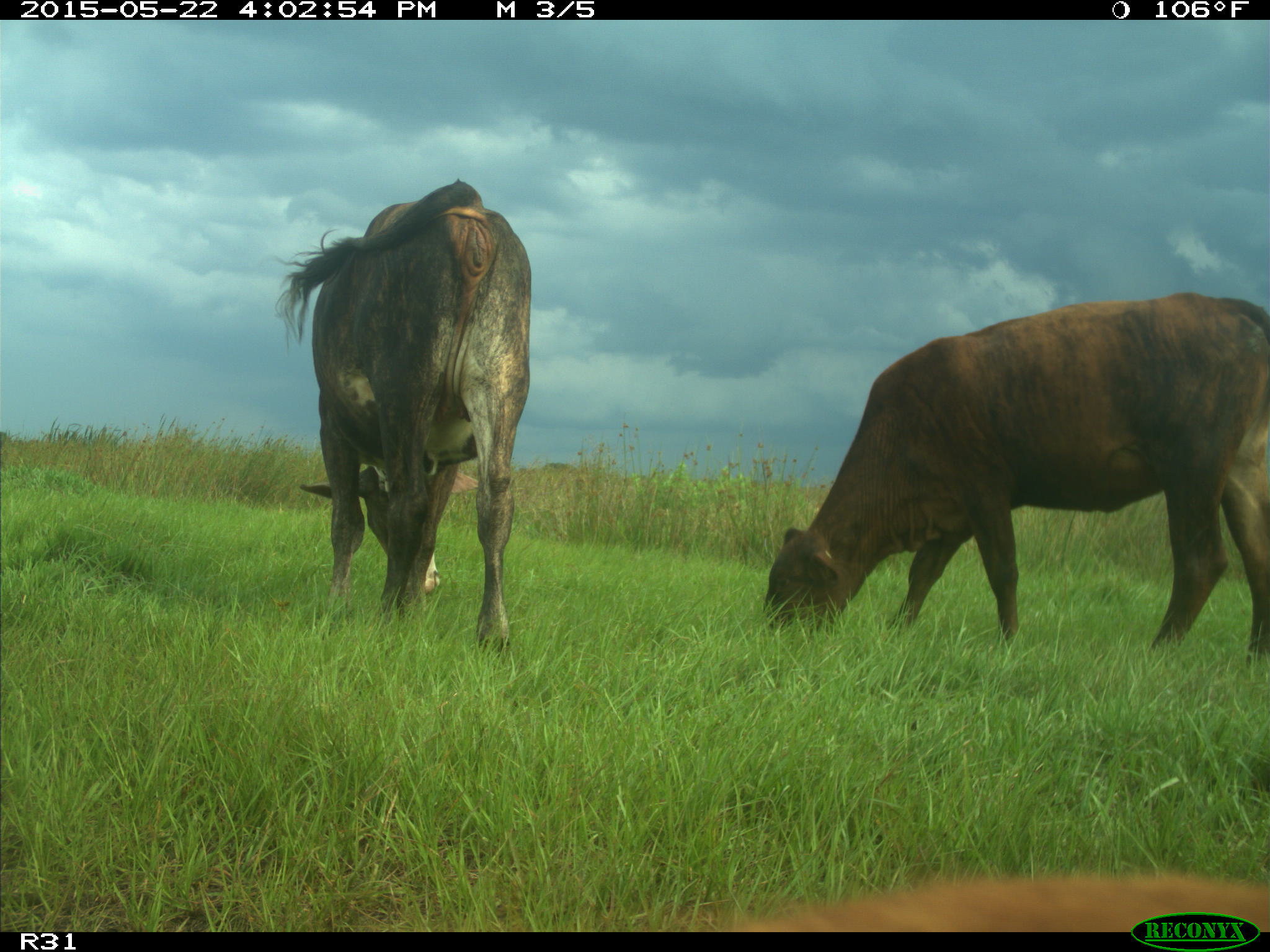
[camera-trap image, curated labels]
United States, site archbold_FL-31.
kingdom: Animalia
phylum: Chordata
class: Mammalia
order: Artiodactyla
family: Bovidae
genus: Bos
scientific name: Bos taurus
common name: domestic cow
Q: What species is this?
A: Bos taurus (domestic cow).